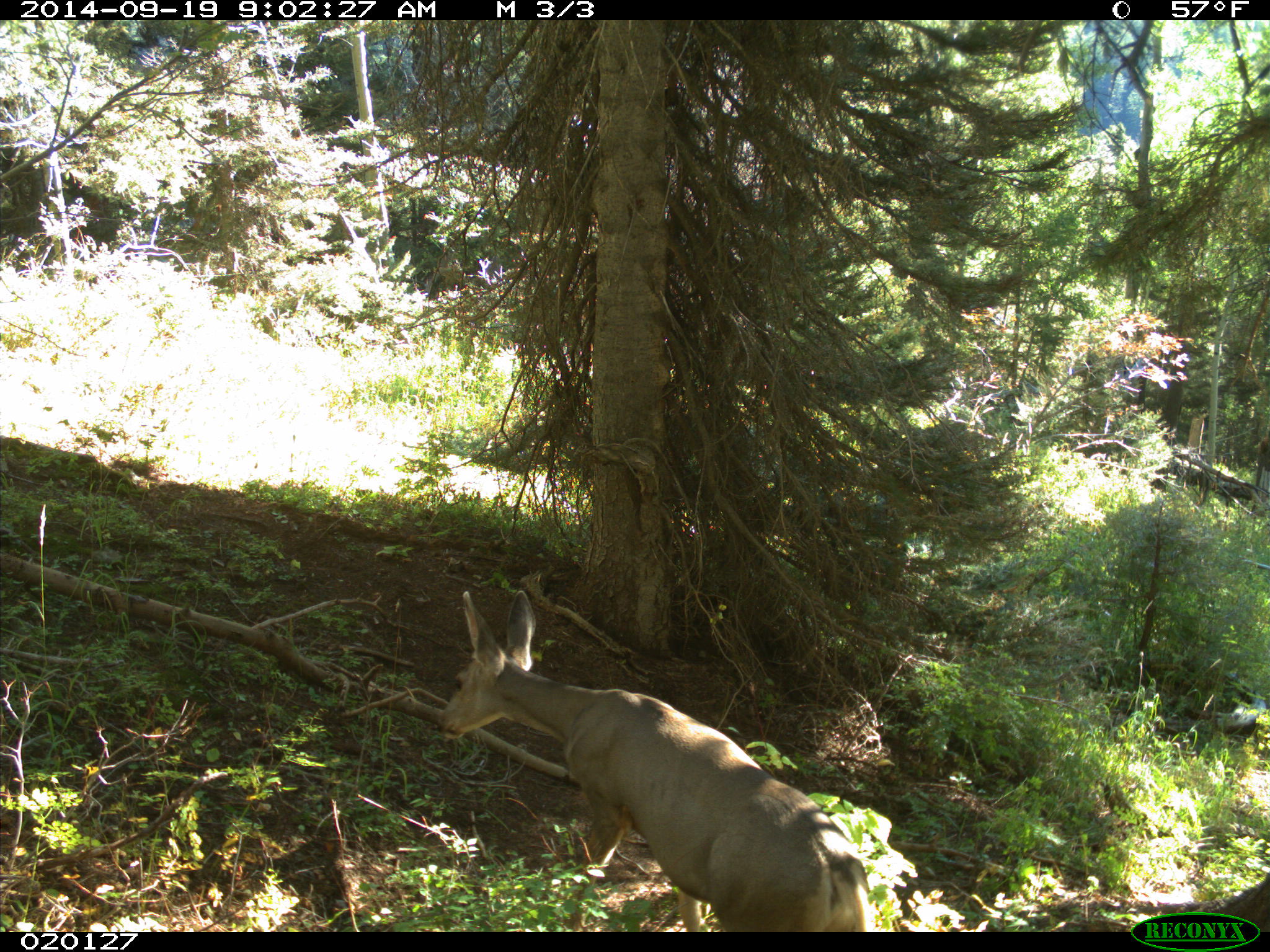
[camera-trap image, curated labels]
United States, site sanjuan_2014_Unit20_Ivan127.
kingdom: Animalia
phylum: Chordata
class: Mammalia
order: Artiodactyla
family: Cervidae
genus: Odocoileus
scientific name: Odocoileus hemionus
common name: mule deer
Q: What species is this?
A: Odocoileus hemionus (mule deer).